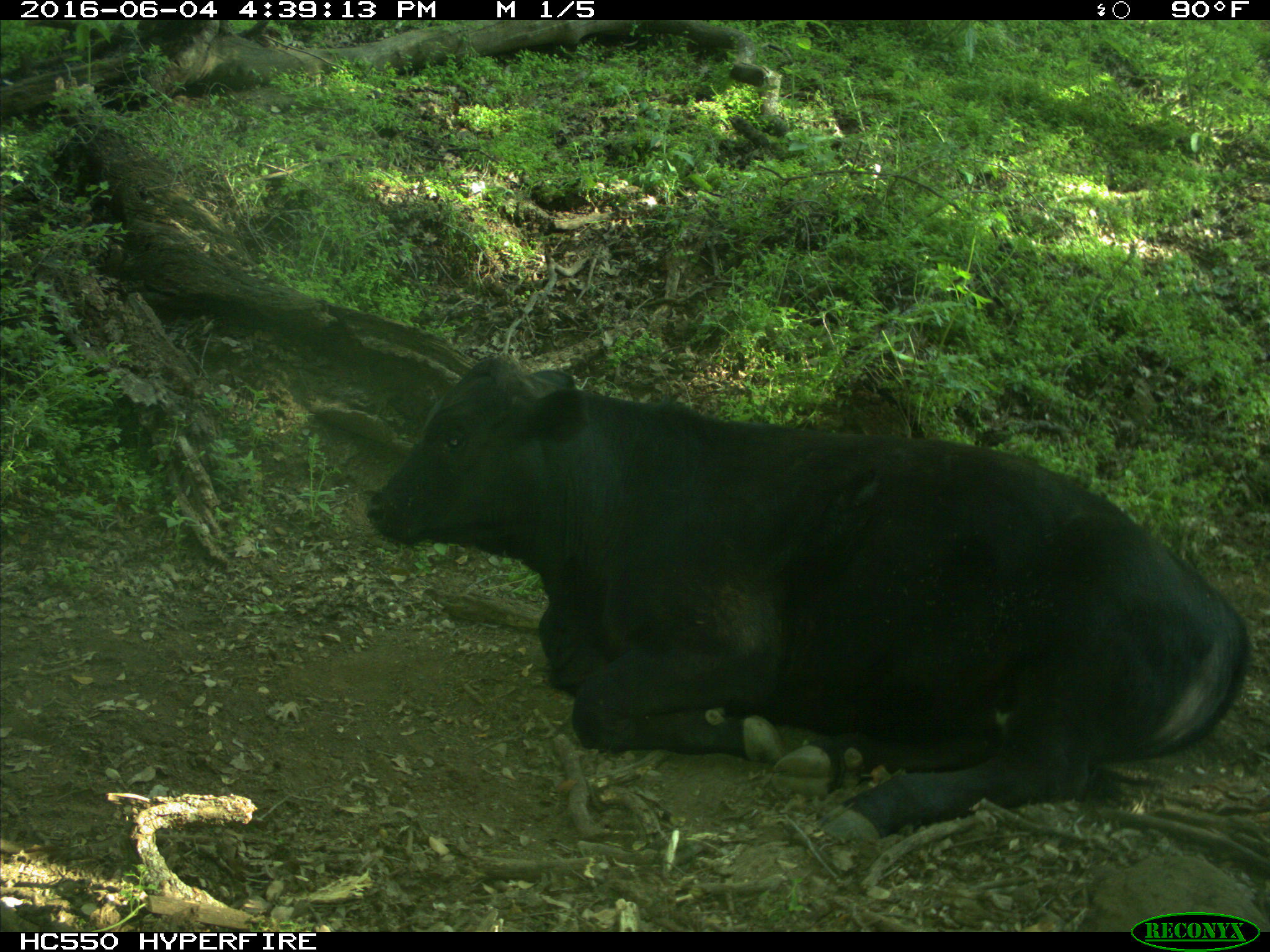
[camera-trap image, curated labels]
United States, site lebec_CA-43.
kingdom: Animalia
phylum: Chordata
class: Mammalia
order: Artiodactyla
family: Bovidae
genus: Bos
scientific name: Bos taurus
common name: domestic cow